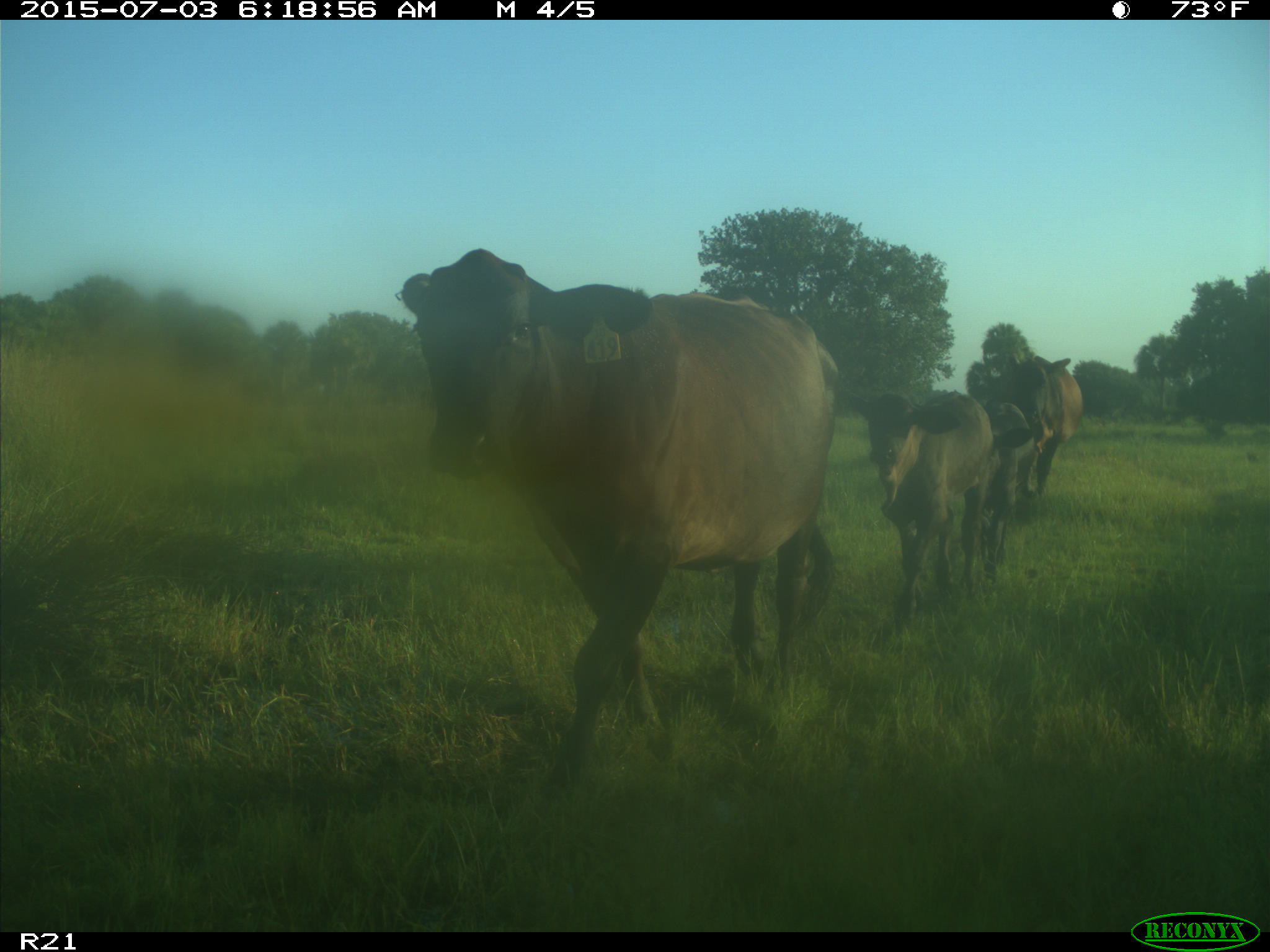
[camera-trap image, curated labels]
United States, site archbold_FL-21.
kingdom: Animalia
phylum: Chordata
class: Mammalia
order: Artiodactyla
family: Bovidae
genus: Bos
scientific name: Bos taurus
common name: domestic cow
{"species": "Bos taurus (domestic cow)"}